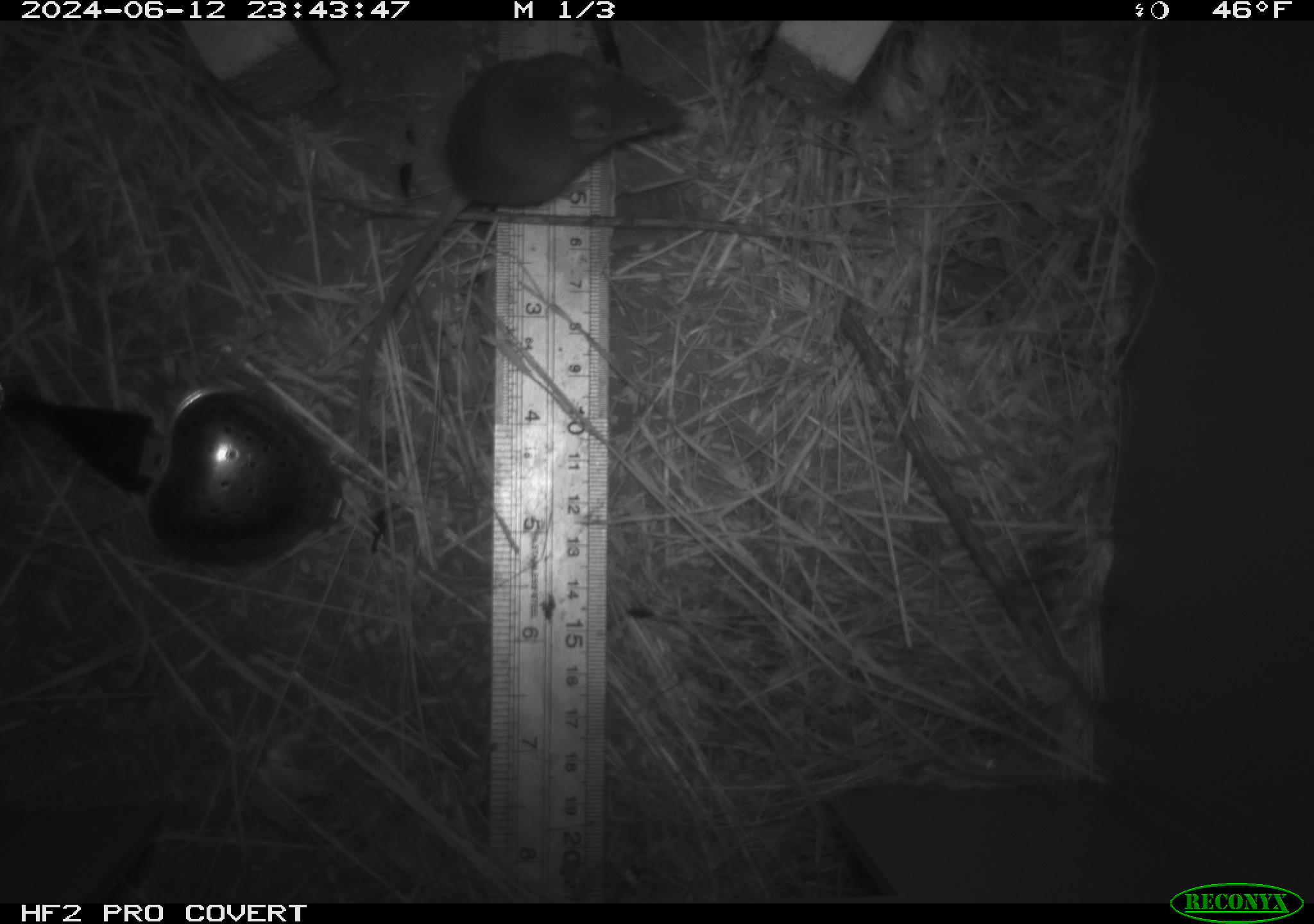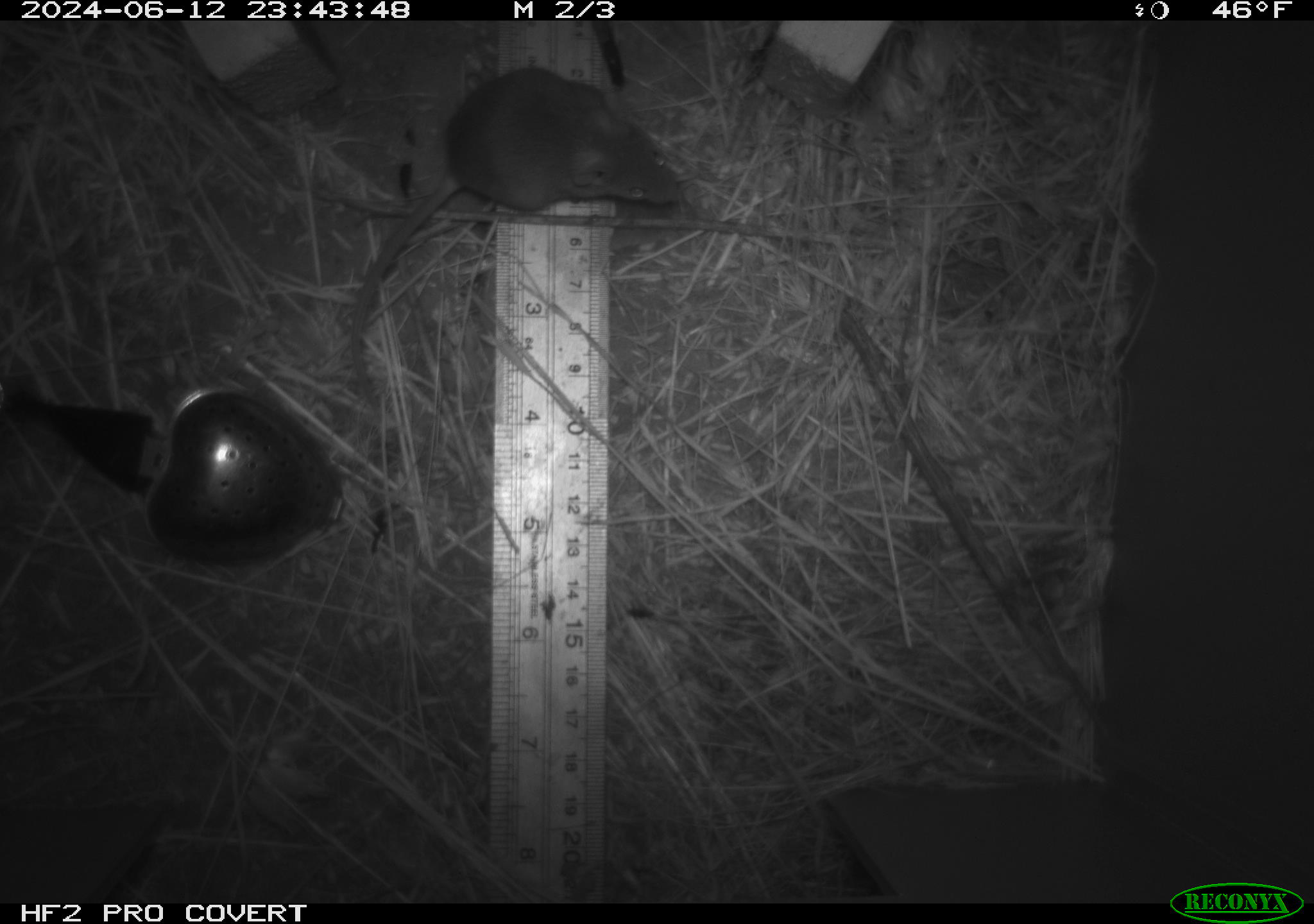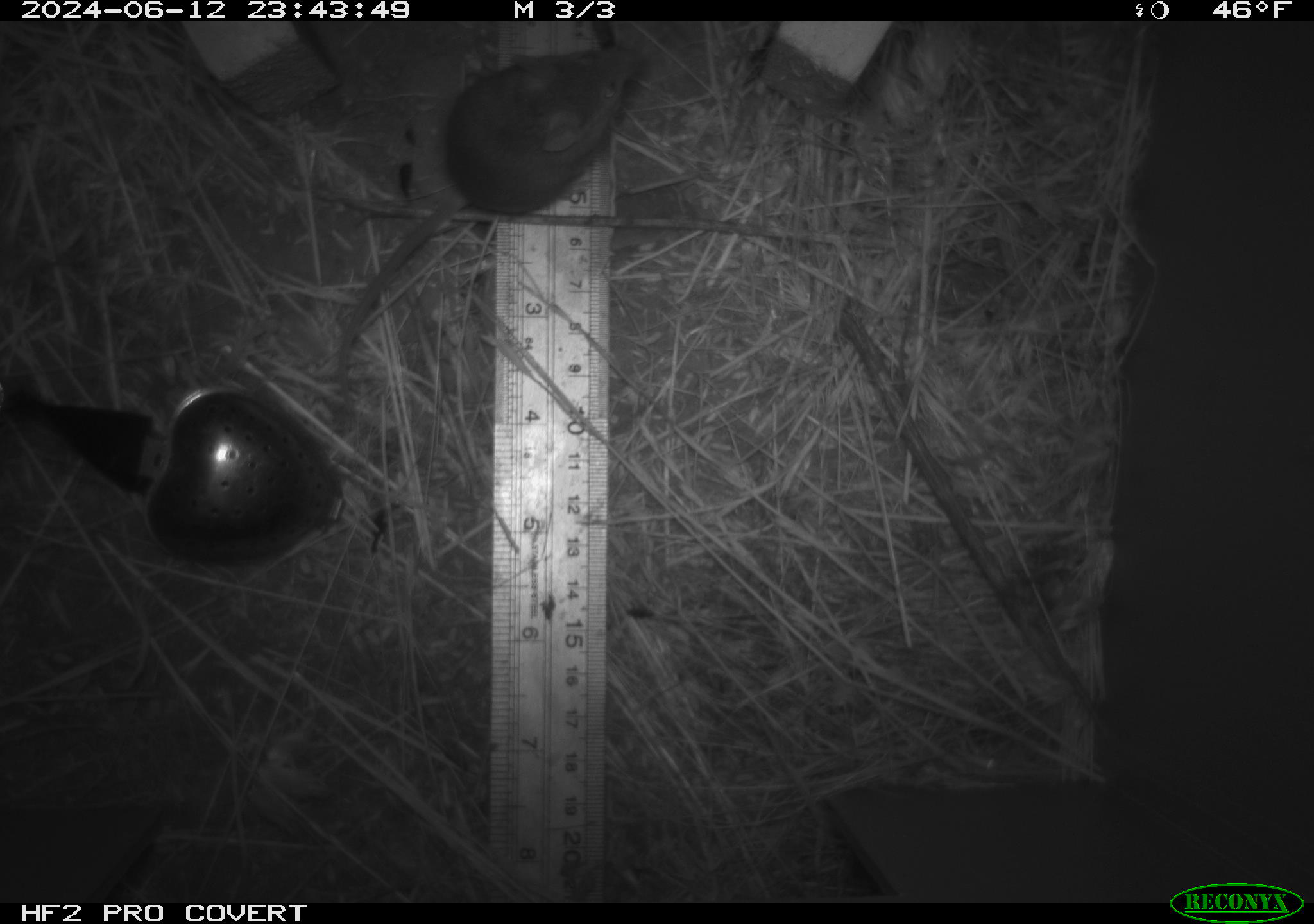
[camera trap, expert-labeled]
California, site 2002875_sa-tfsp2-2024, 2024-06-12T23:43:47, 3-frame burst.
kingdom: Animalia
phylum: Chordata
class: Mammalia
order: Rodentia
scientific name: Rodentia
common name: mouse species